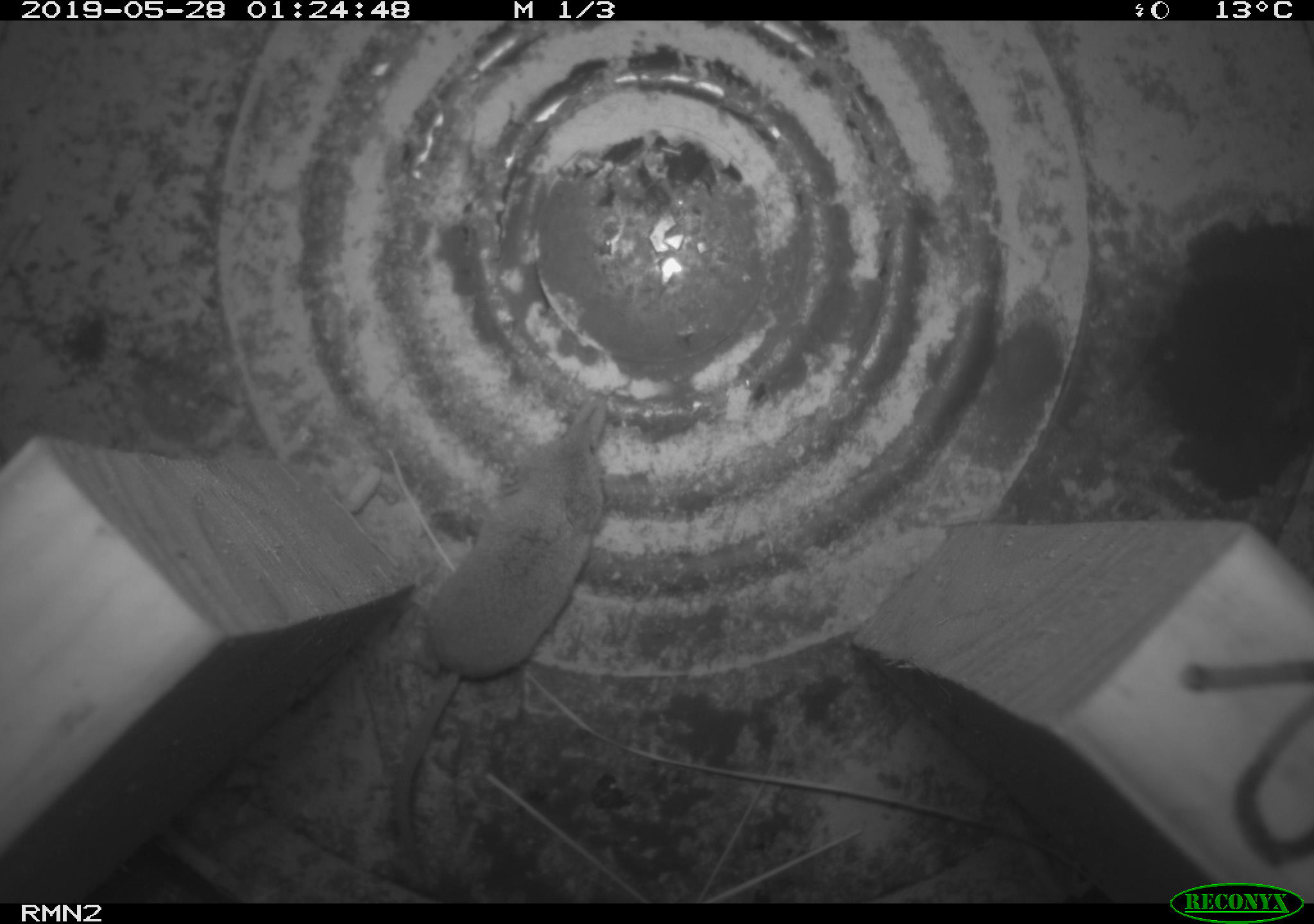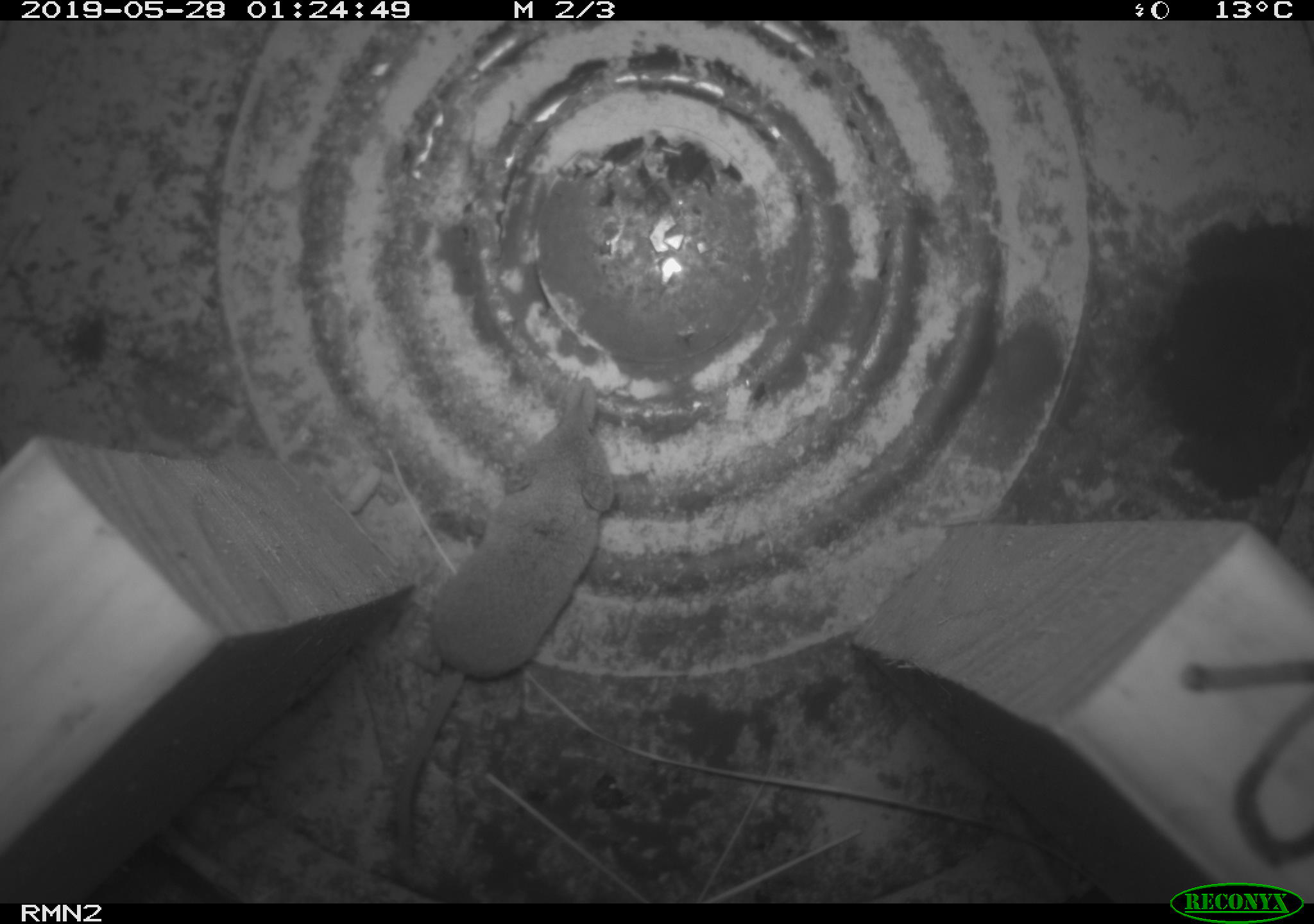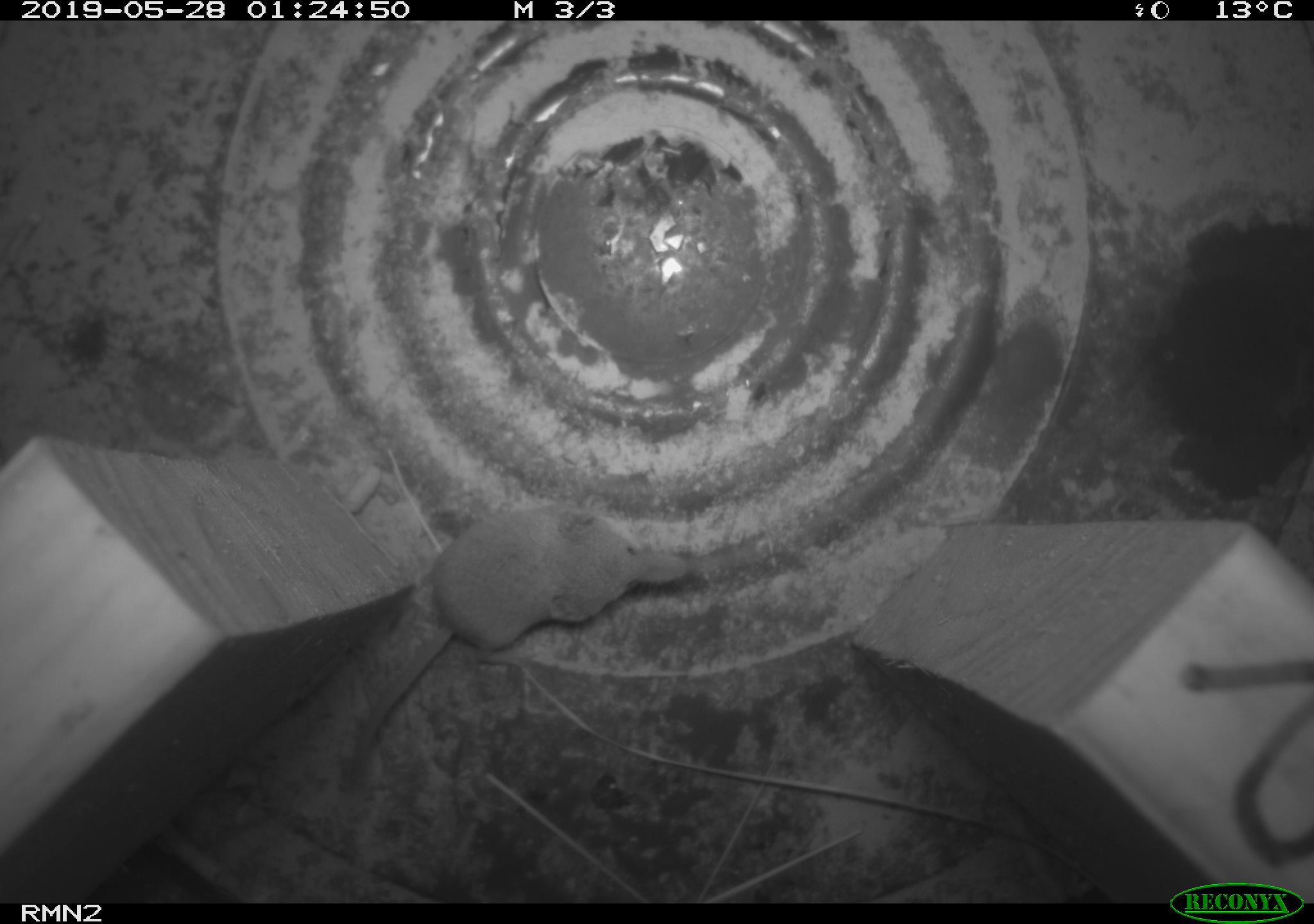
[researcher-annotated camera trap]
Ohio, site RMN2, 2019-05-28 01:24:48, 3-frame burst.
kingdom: Animalia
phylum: Chordata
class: Mammalia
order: Eulipotyphla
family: Soricidae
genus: Sorex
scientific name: Sorex cinereus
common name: masked shrew